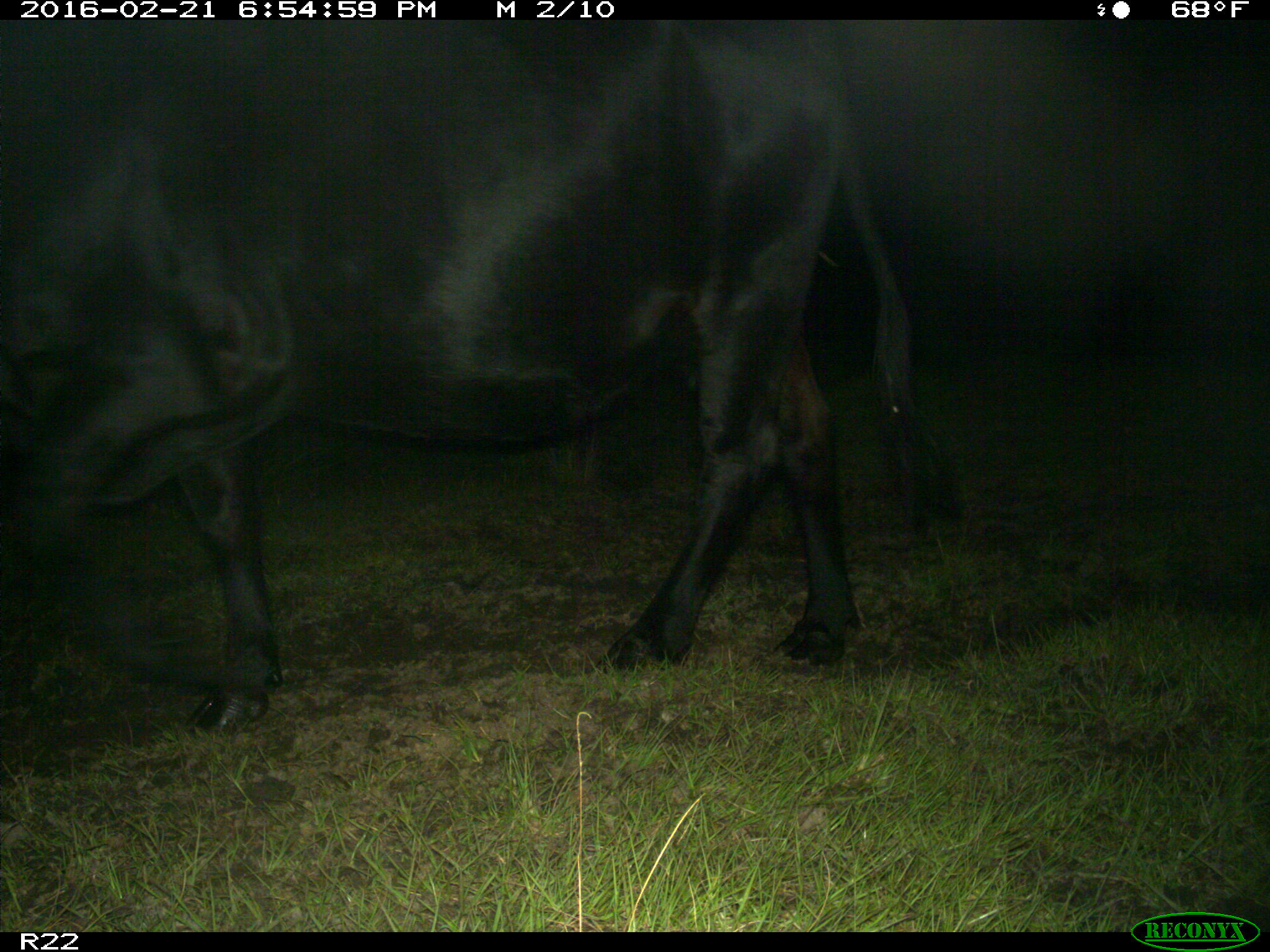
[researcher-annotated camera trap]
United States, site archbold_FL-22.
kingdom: Animalia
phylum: Chordata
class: Mammalia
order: Artiodactyla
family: Bovidae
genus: Bos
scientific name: Bos taurus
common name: domestic cow